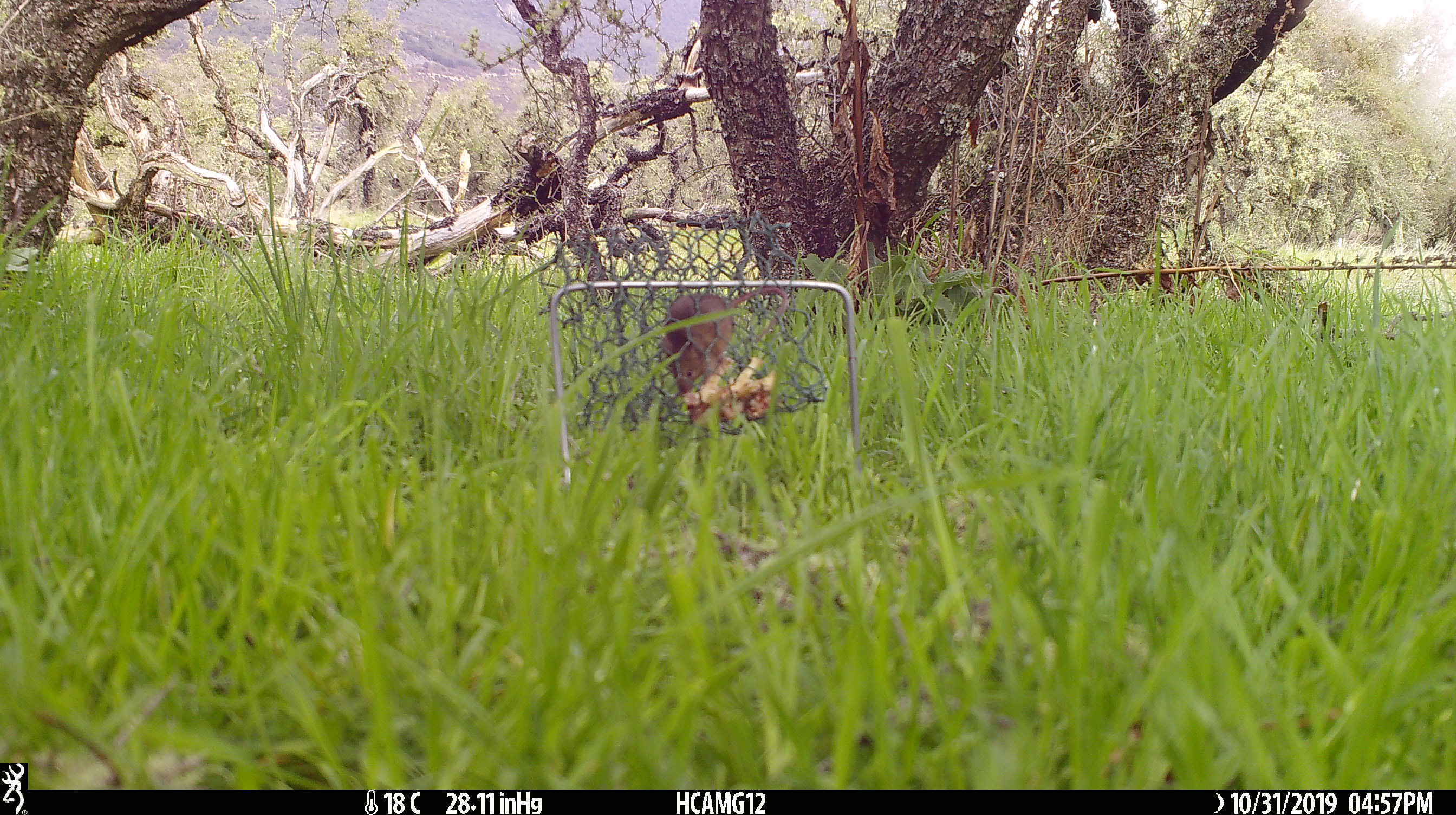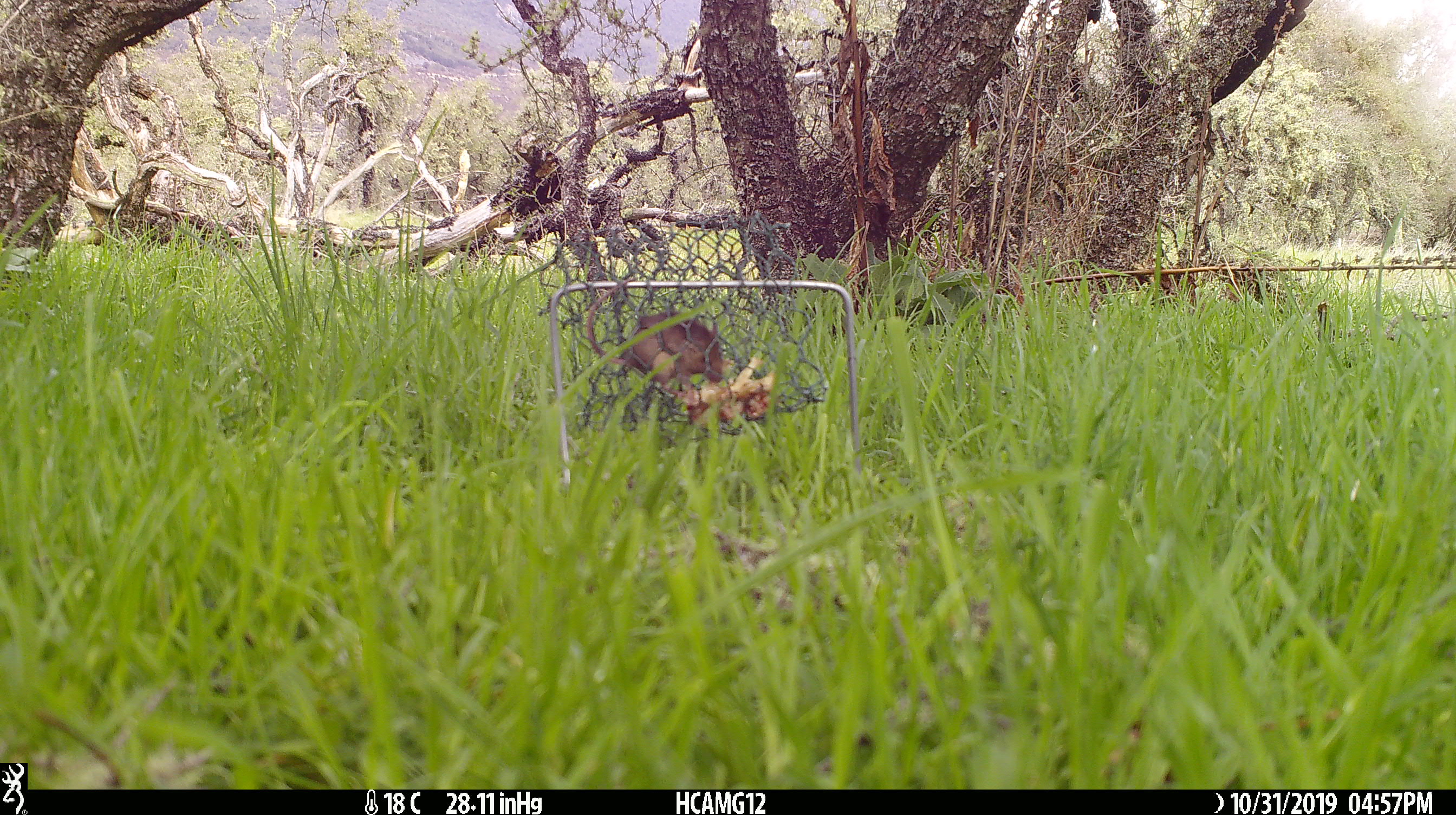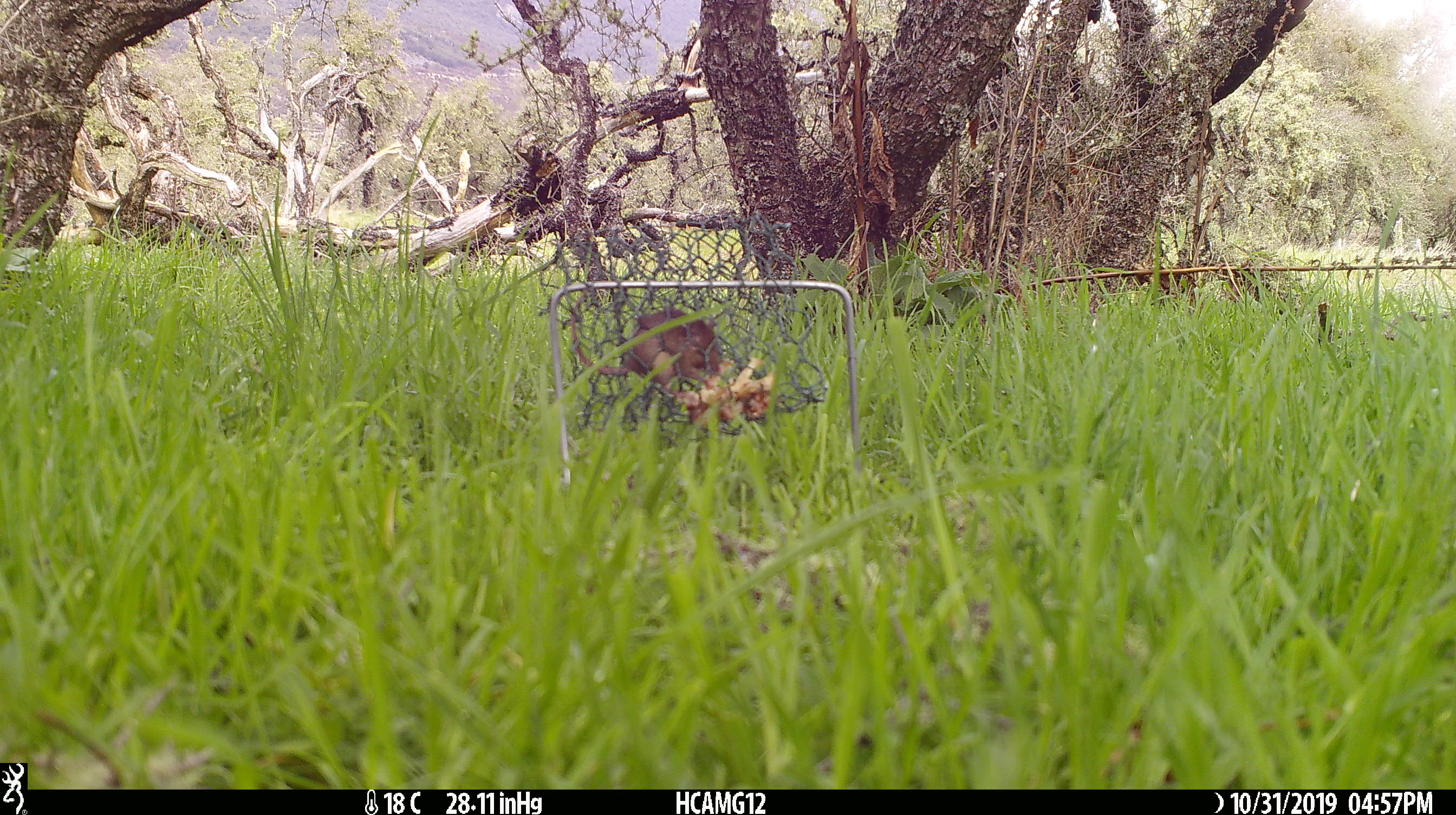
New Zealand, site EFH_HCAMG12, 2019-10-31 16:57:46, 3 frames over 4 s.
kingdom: Animalia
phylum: Chordata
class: Mammalia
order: Rodentia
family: Muridae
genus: Mus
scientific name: Mus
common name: mouse